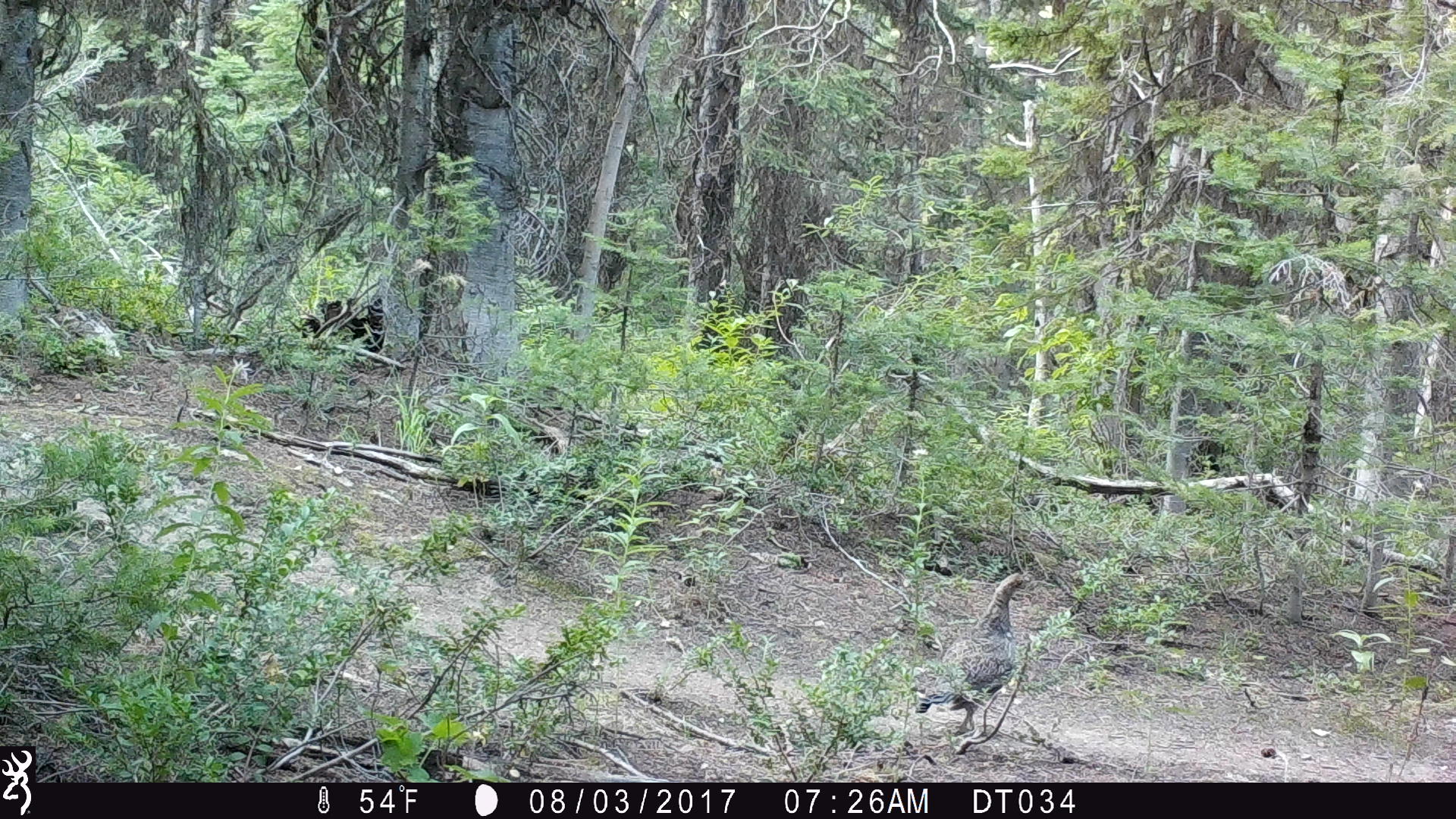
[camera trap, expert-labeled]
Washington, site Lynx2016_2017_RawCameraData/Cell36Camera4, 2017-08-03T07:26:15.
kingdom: Animalia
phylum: Chordata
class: Aves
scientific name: Aves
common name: birds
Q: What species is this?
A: Aves (birds).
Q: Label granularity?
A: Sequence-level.